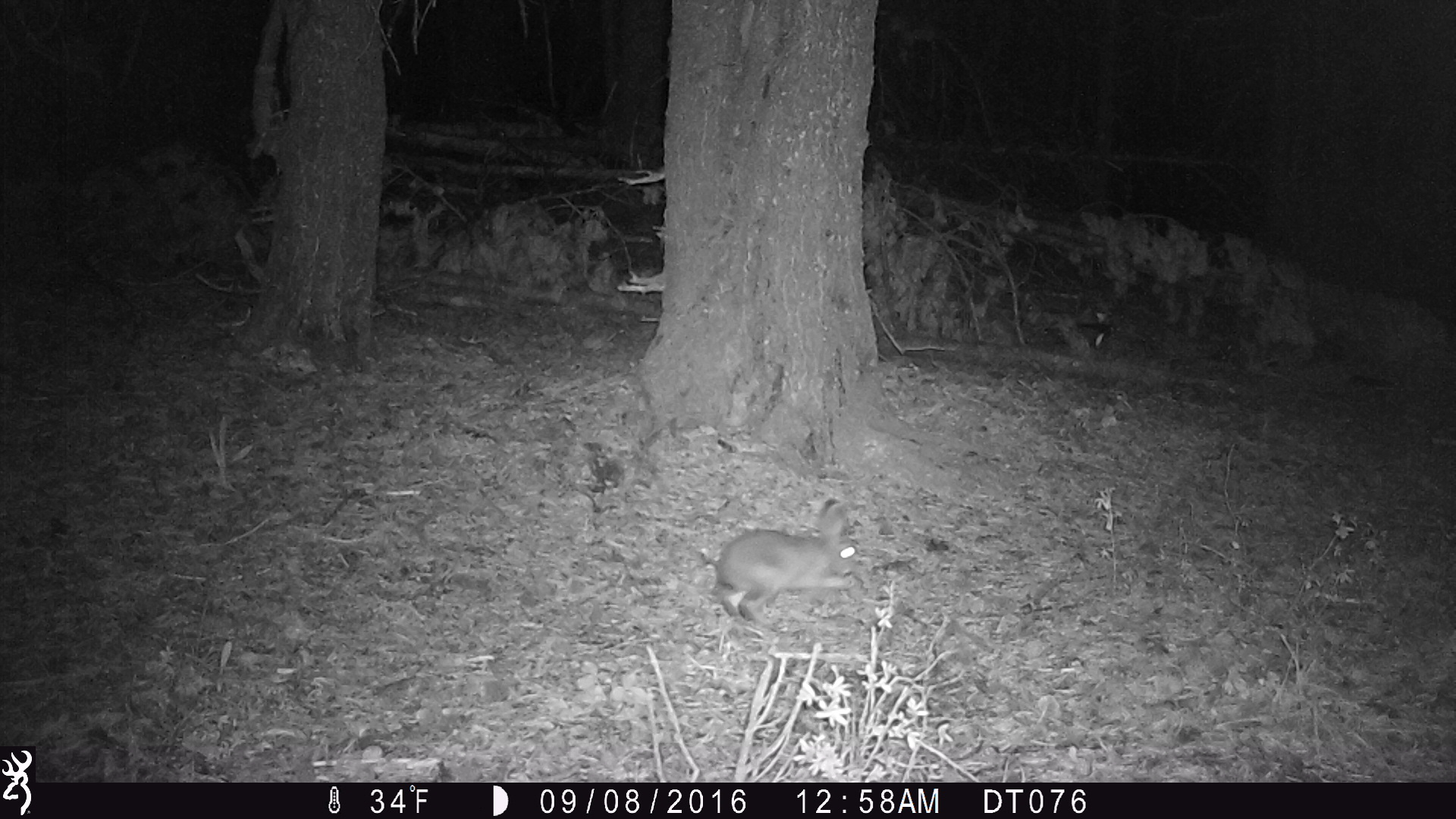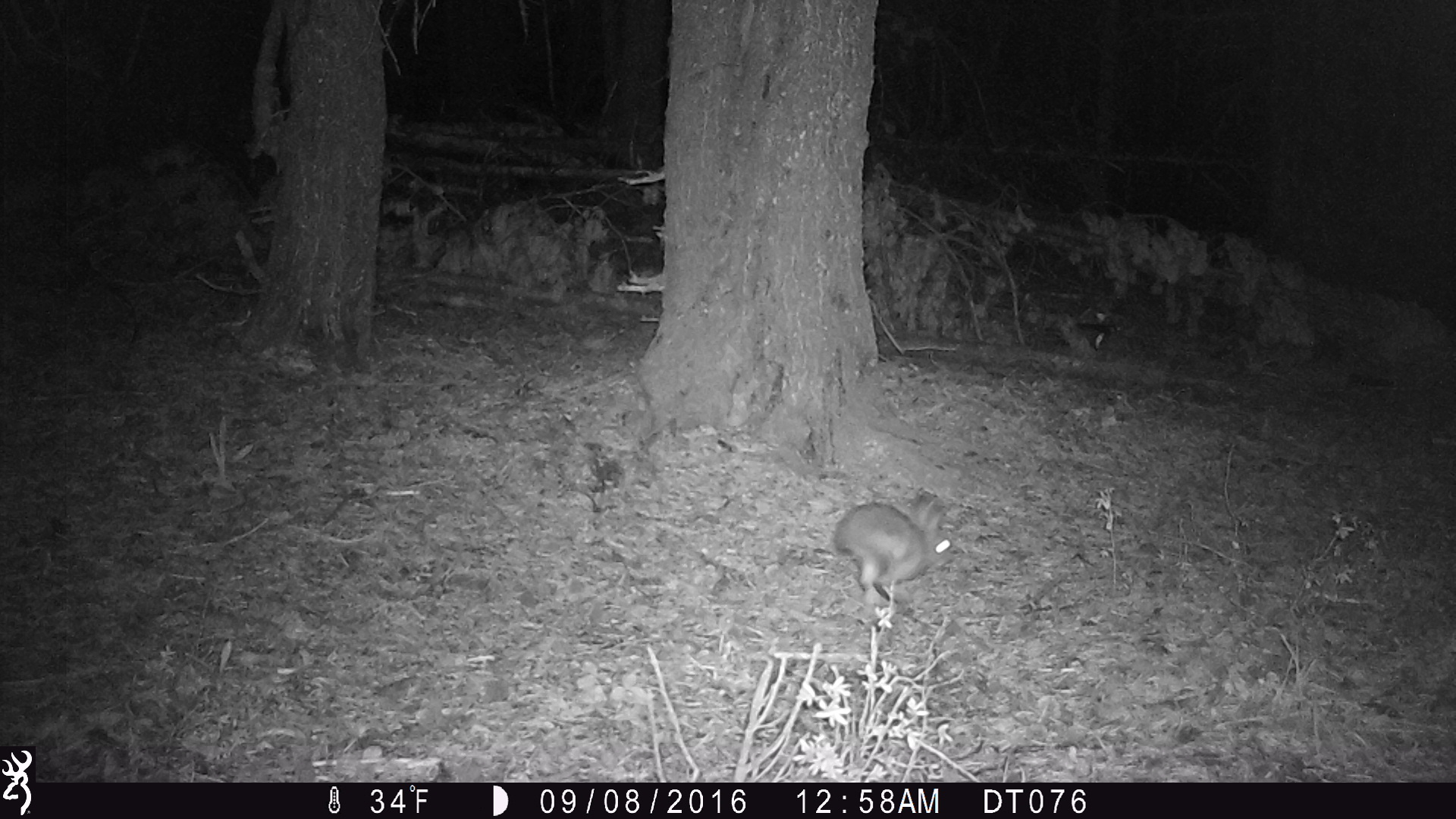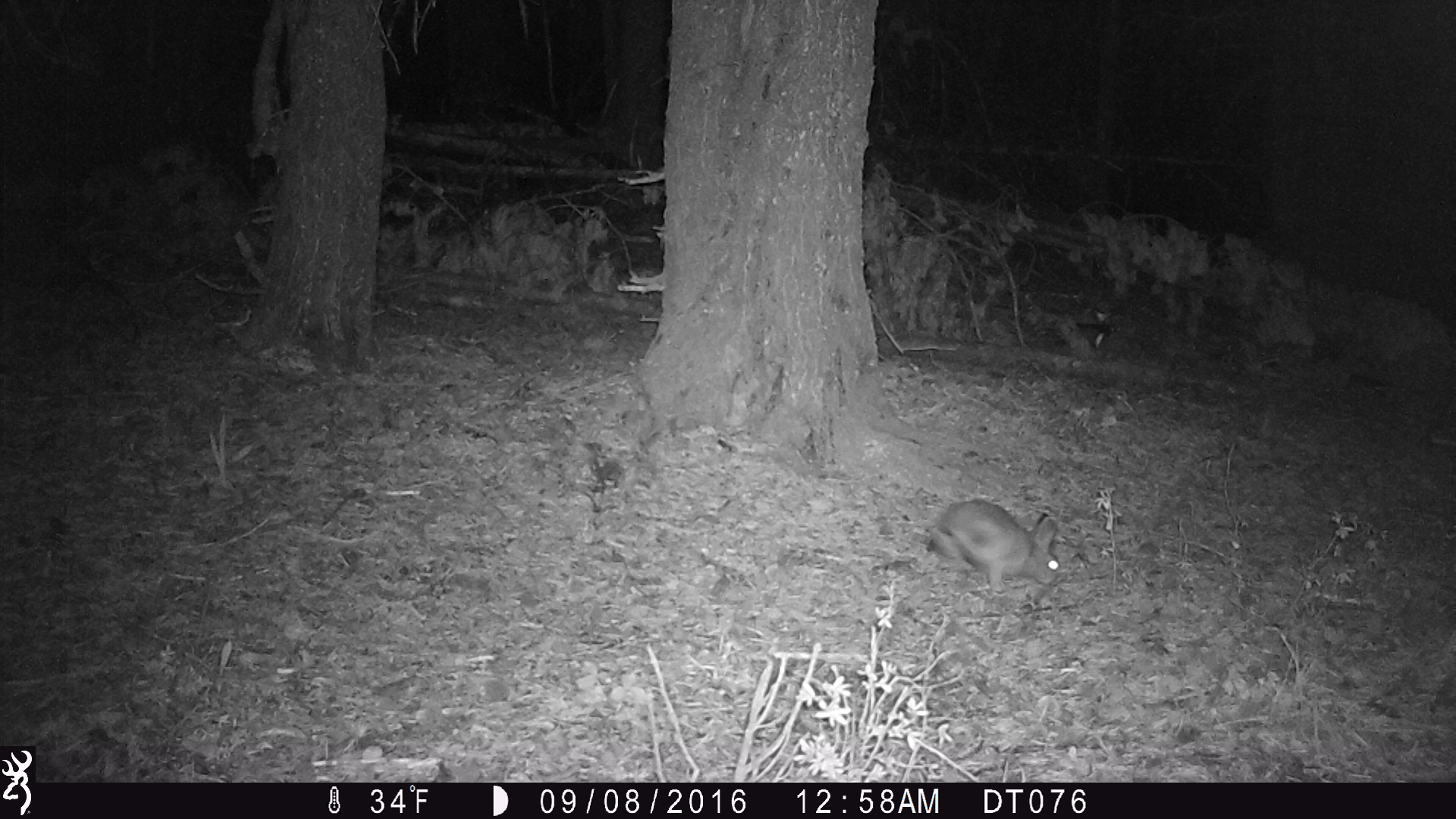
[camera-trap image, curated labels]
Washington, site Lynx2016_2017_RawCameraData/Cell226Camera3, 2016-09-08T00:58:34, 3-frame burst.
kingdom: Animalia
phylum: Chordata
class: Mammalia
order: Lagomorpha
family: Leporidae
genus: Lepus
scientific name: Lepus americanus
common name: snowshoe hare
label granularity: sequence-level